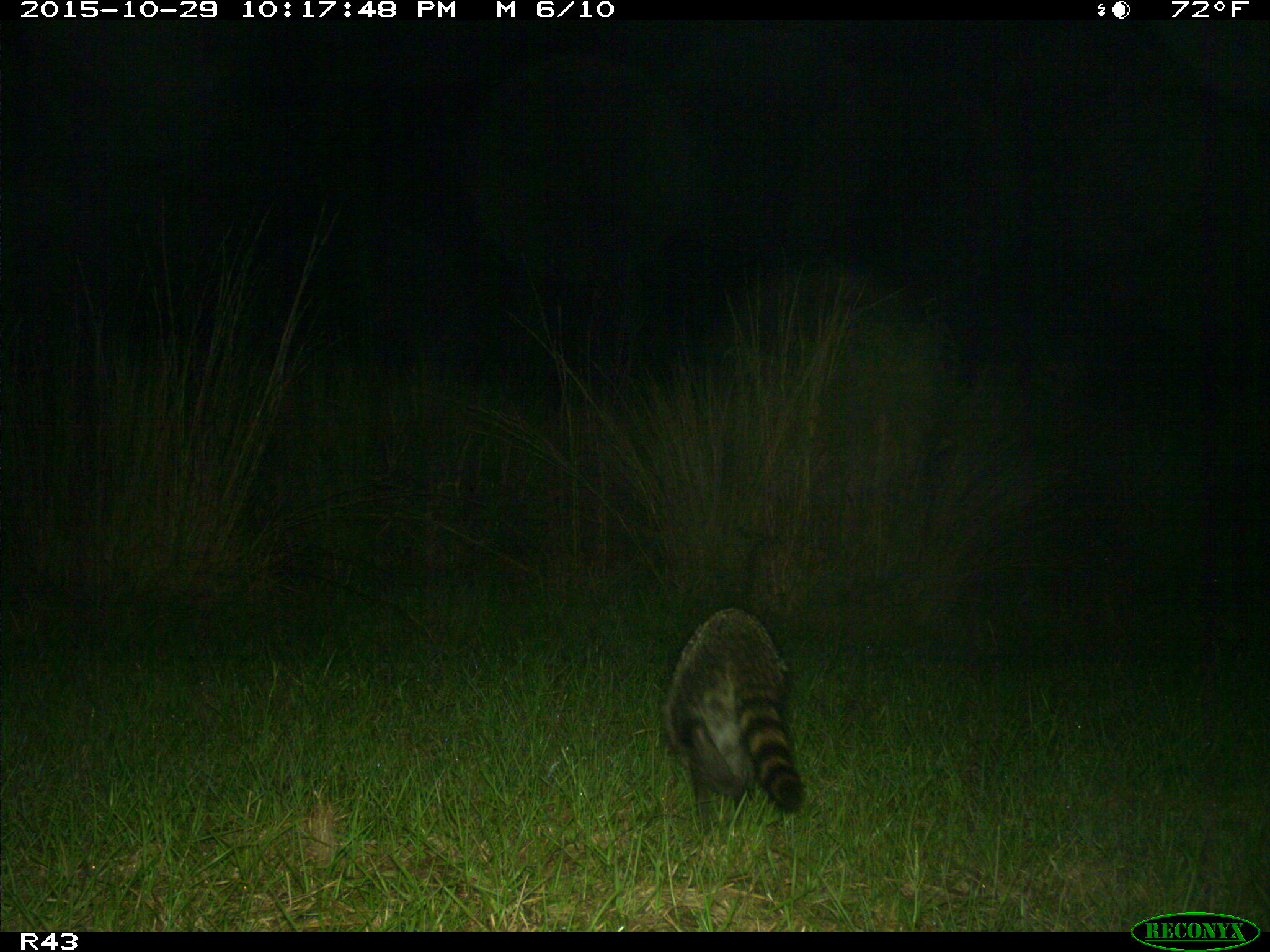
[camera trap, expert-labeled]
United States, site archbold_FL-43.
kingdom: Animalia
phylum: Chordata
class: Mammalia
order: Carnivora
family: Procyonidae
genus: Procyon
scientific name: Procyon lotor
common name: common raccoon